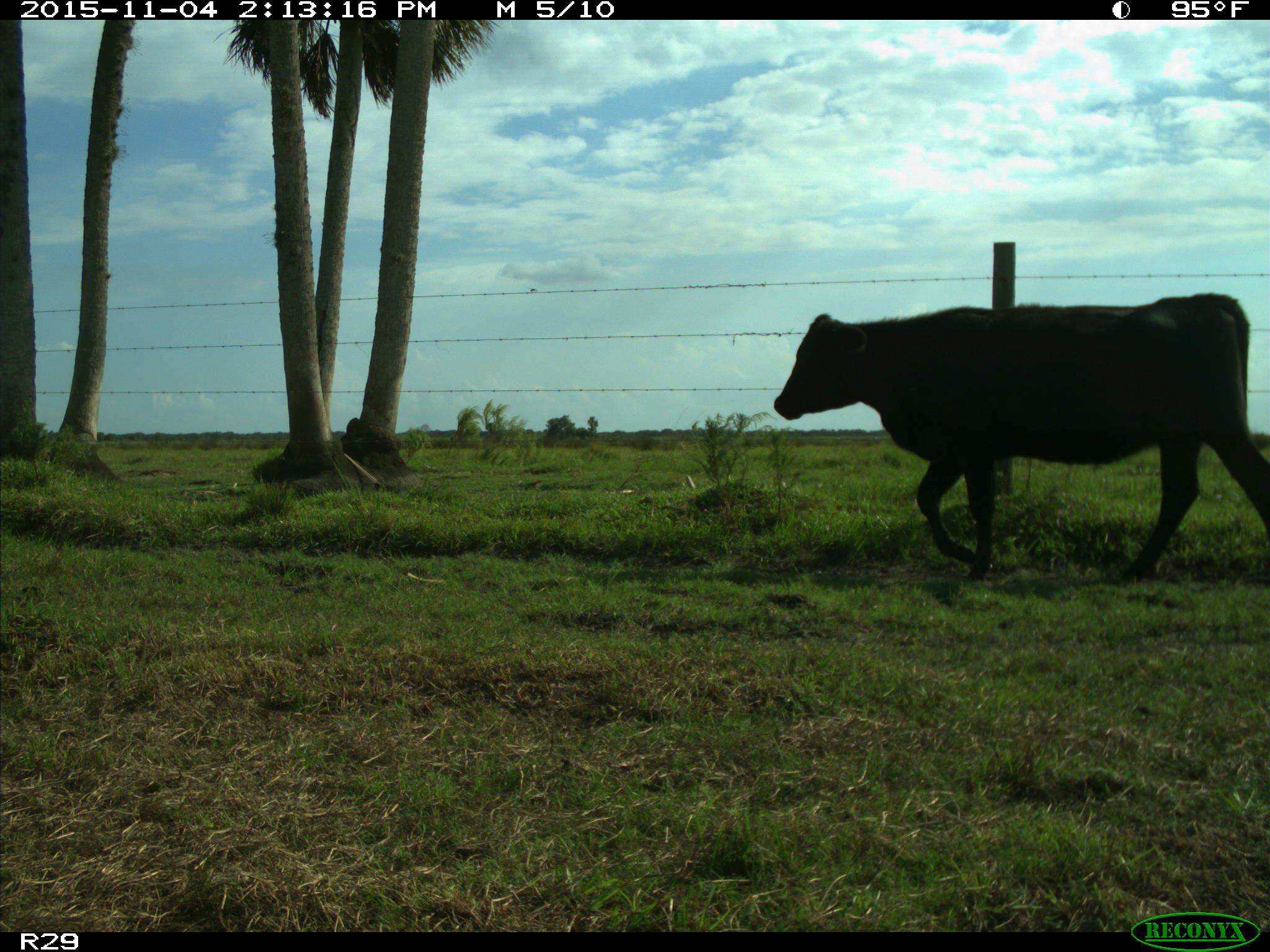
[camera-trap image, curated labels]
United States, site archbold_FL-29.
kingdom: Animalia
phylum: Chordata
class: Mammalia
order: Artiodactyla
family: Bovidae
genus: Bos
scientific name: Bos taurus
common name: domestic cow